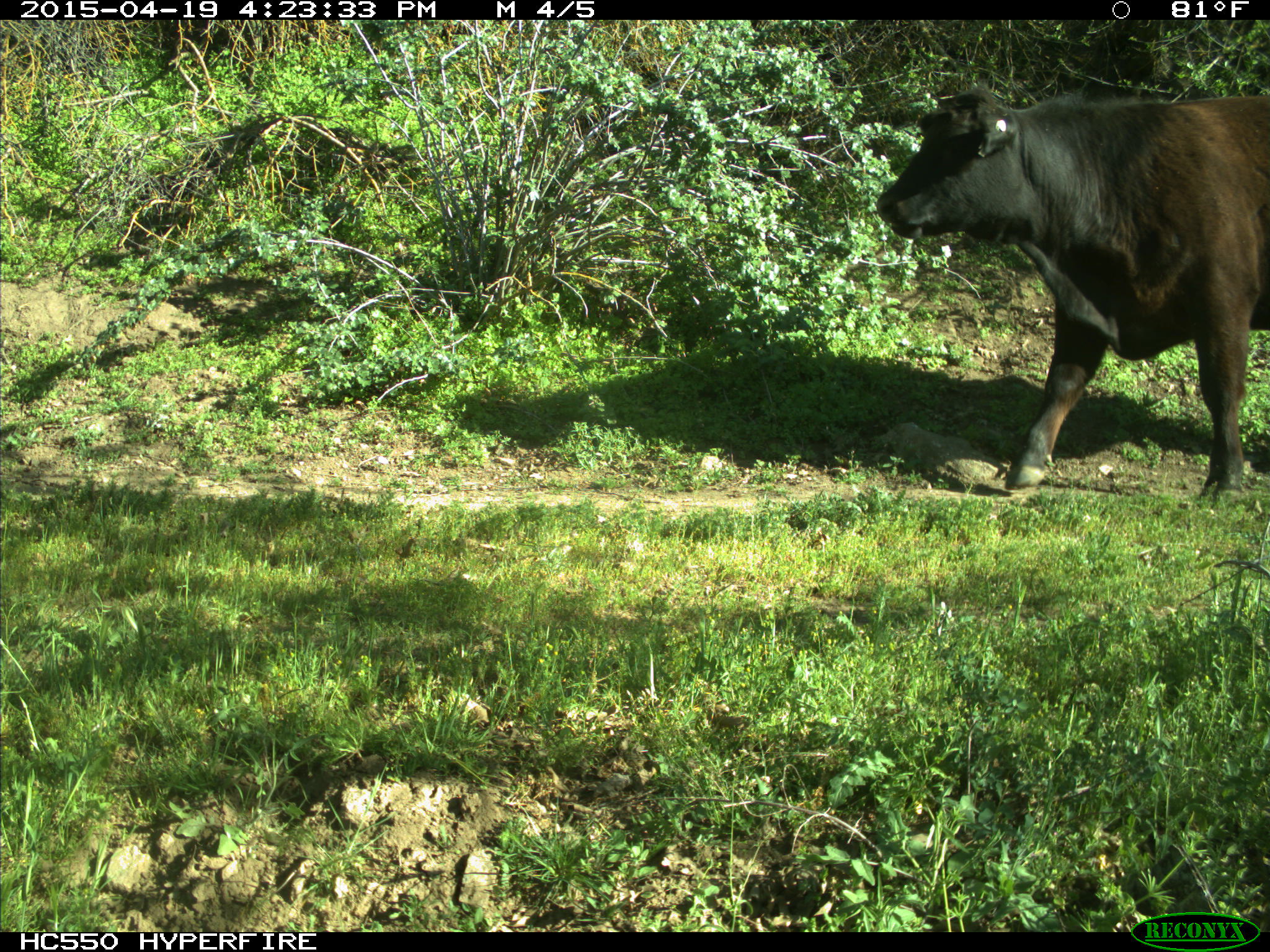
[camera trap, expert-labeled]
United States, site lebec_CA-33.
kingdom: Animalia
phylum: Chordata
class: Mammalia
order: Artiodactyla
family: Bovidae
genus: Bos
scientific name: Bos taurus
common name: domestic cow